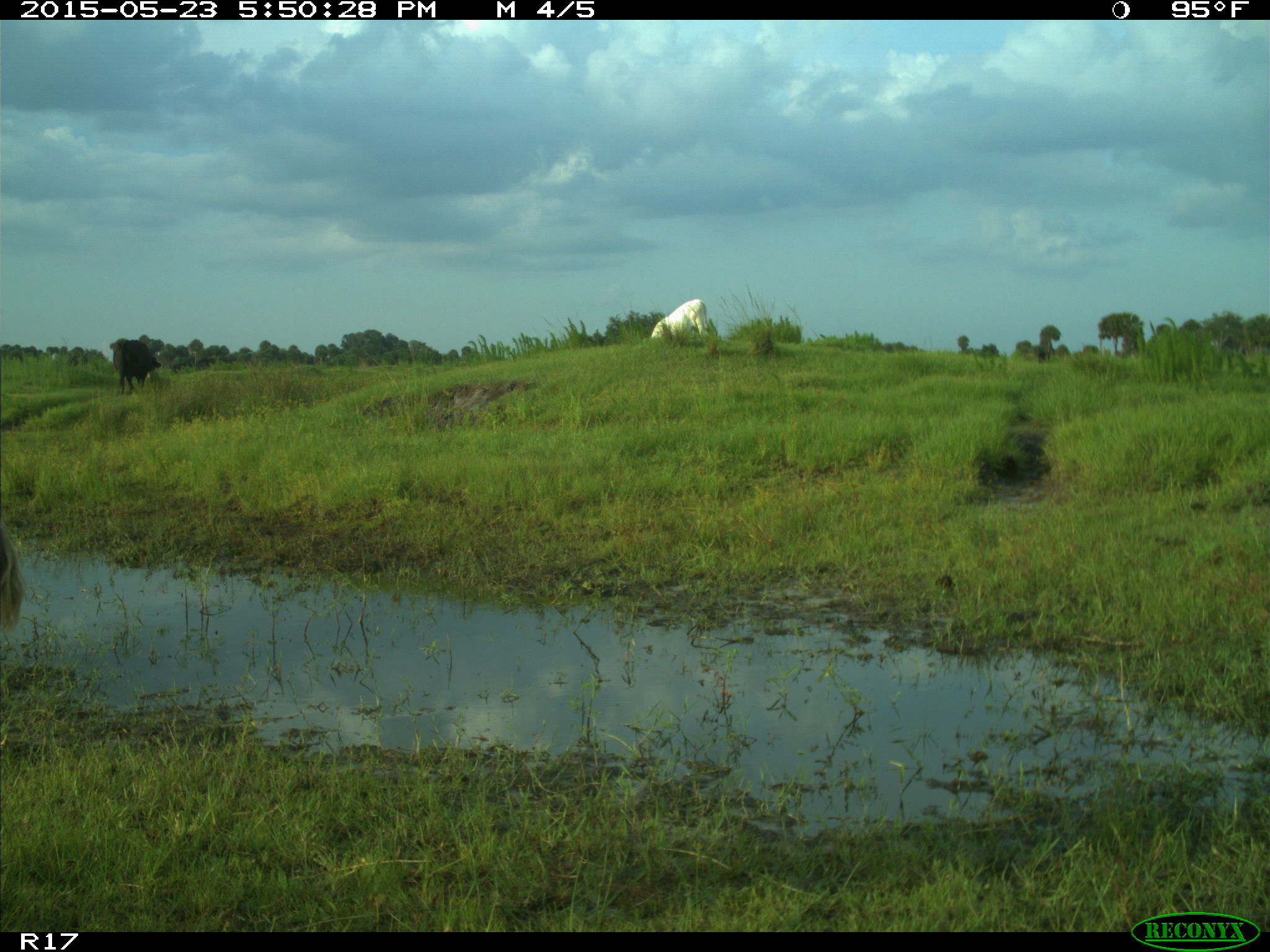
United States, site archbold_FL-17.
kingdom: Animalia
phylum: Chordata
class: Mammalia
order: Artiodactyla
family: Bovidae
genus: Bos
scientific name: Bos taurus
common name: domestic cow